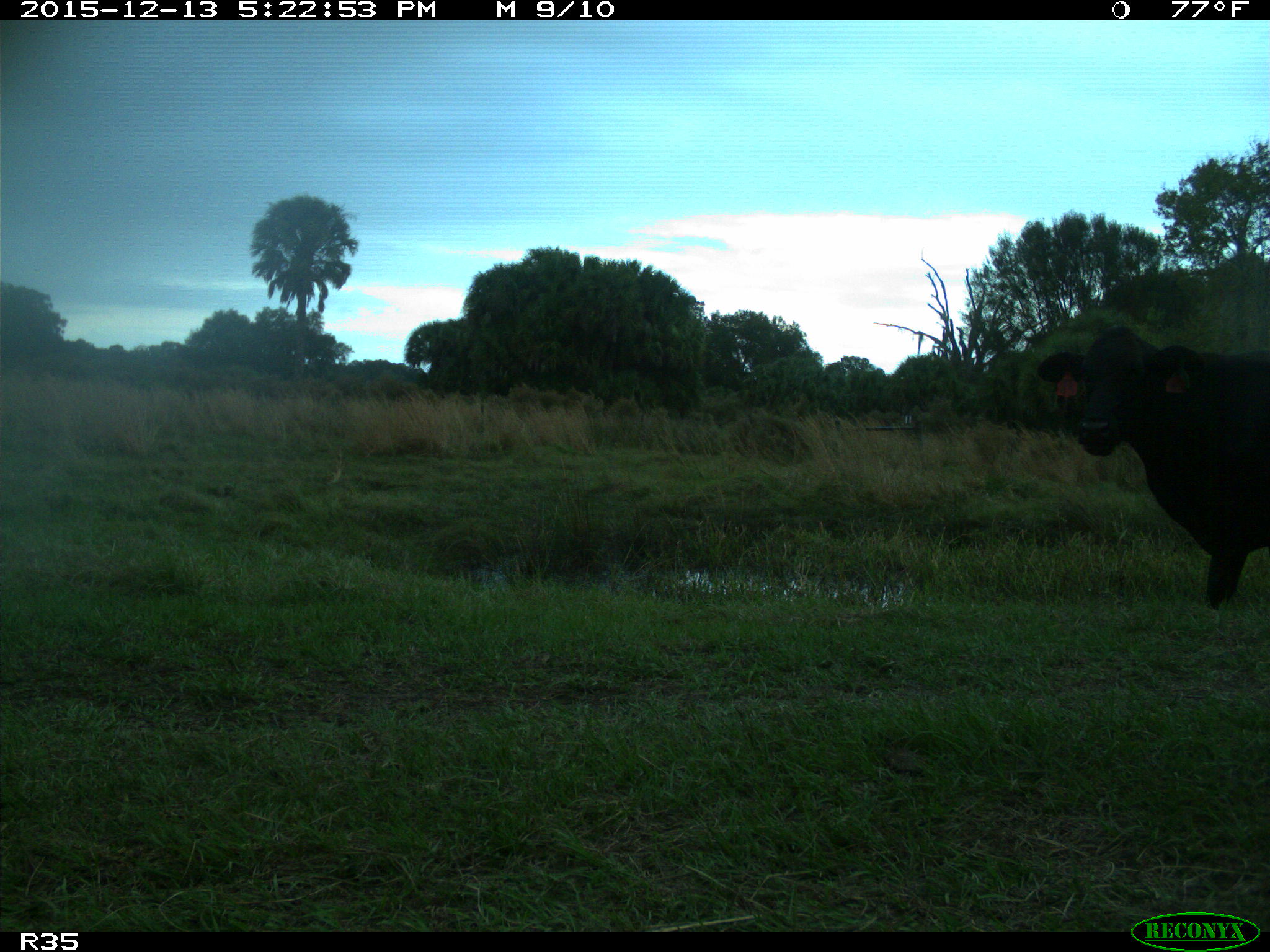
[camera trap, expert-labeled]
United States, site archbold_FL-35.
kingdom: Animalia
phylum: Chordata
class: Mammalia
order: Artiodactyla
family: Bovidae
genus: Bos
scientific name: Bos taurus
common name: domestic cow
Bos taurus (domestic cow).